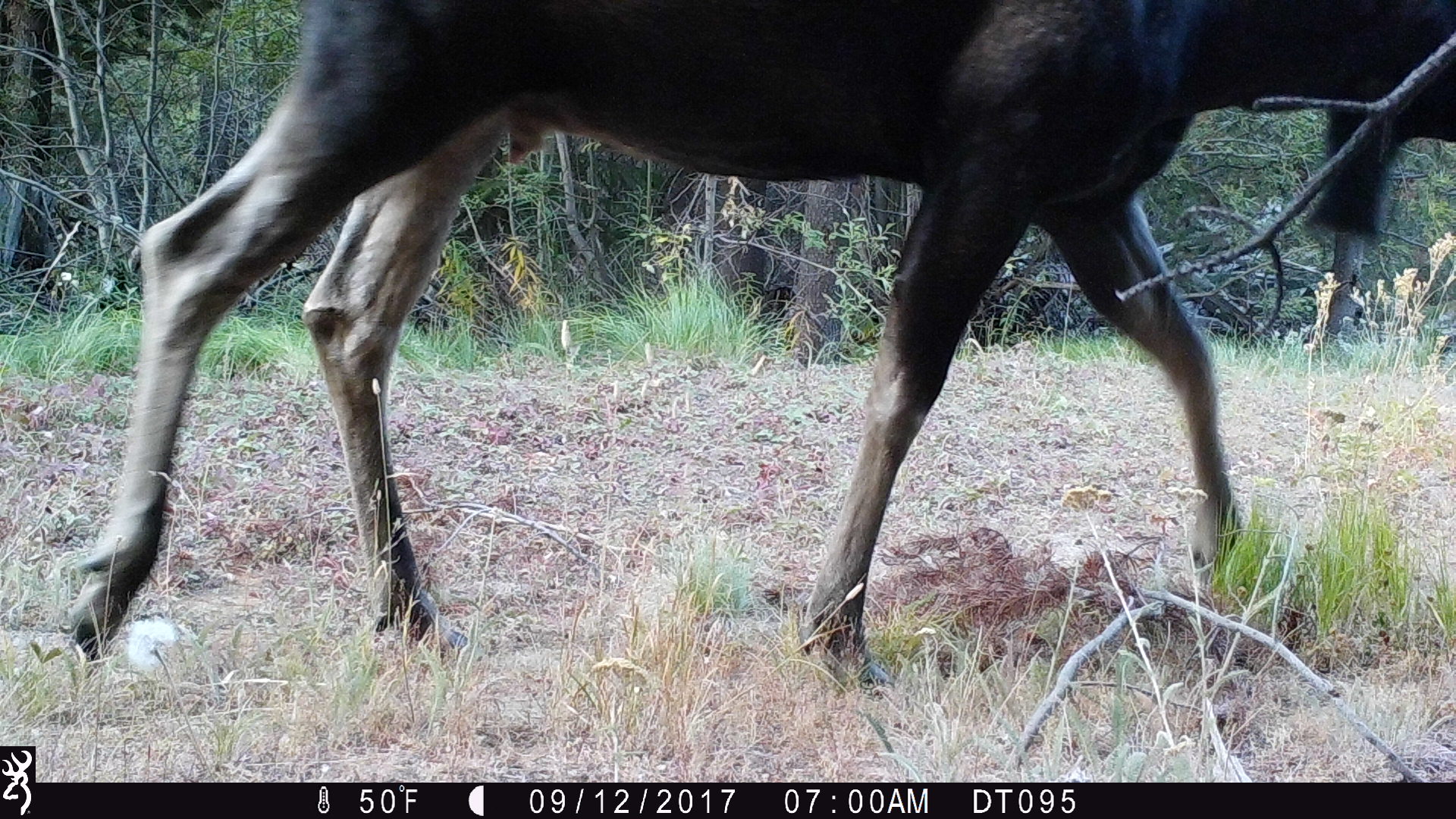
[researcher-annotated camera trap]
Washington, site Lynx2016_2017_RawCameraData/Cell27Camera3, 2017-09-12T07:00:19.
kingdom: Animalia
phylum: Chordata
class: Mammalia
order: Artiodactyla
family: Cervidae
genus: Alces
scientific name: Alces alces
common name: moose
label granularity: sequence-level